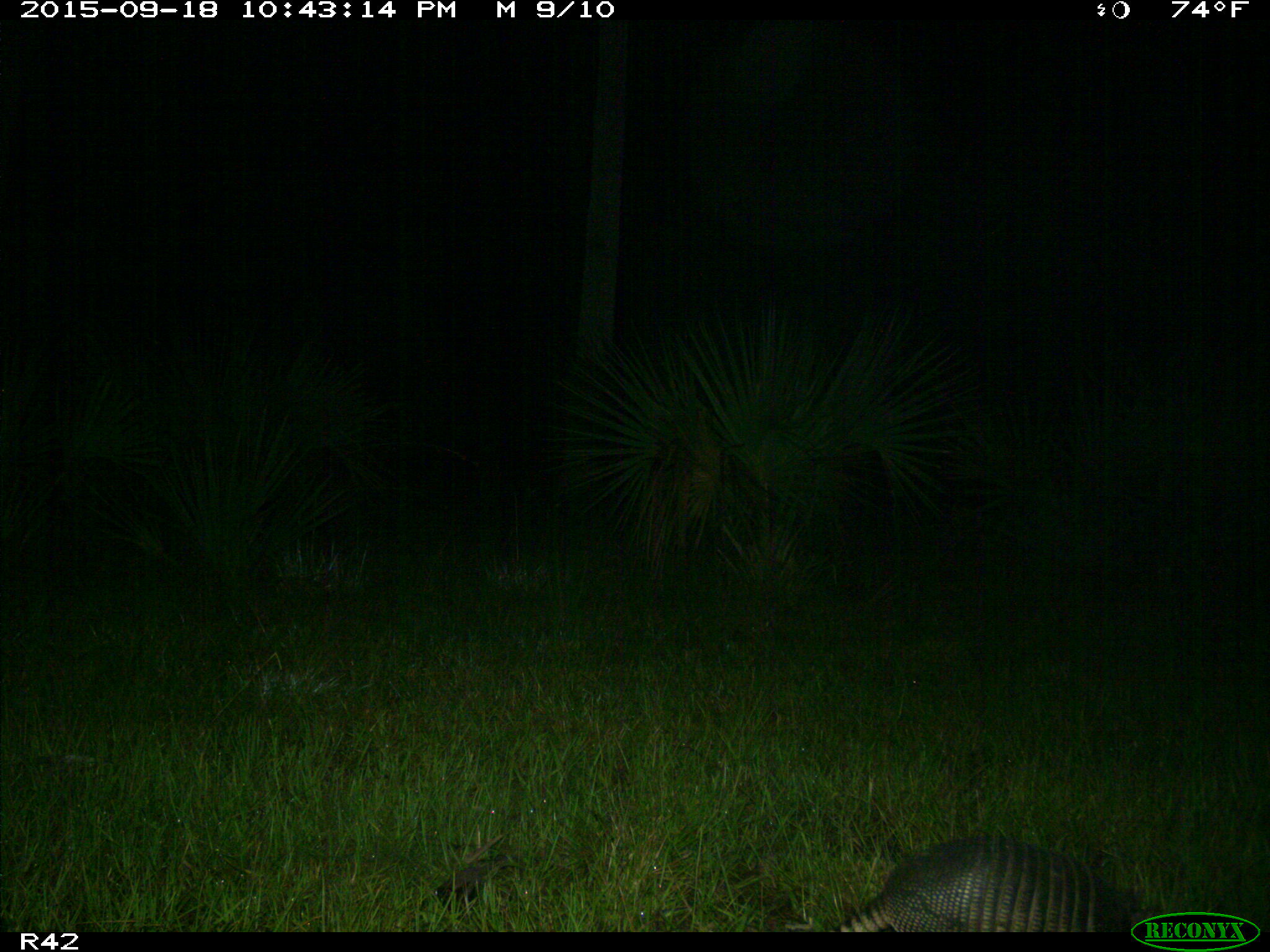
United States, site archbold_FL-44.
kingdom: Animalia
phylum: Chordata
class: Mammalia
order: Cingulata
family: Dasypodidae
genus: Dasypus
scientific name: Dasypus novemcinctus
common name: nine-banded armadillo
Dasypus novemcinctus (nine-banded armadillo).